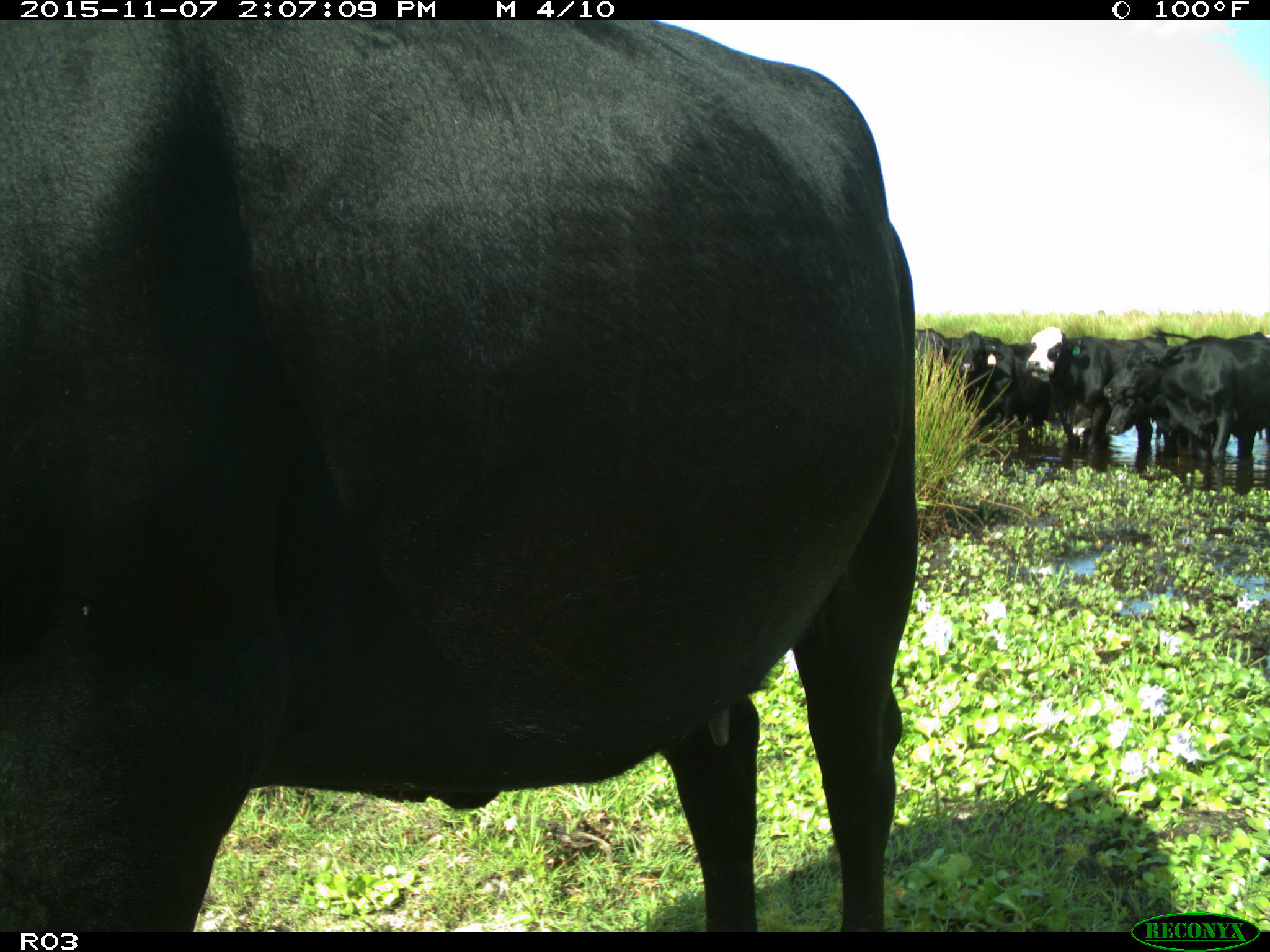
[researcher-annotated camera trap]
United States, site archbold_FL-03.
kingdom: Animalia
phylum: Chordata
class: Mammalia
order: Artiodactyla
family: Bovidae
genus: Bos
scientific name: Bos taurus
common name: domestic cow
Bos taurus (domestic cow).